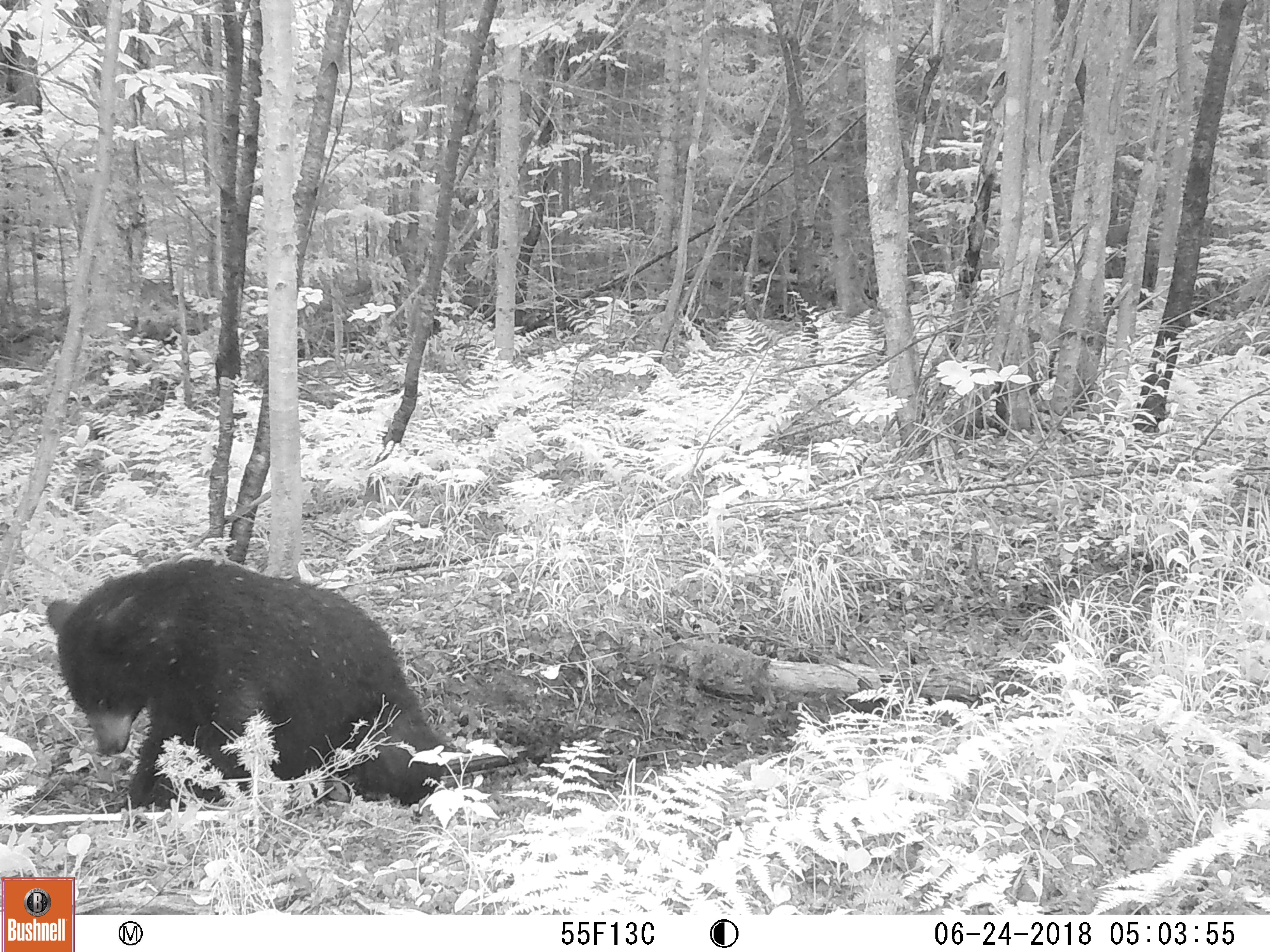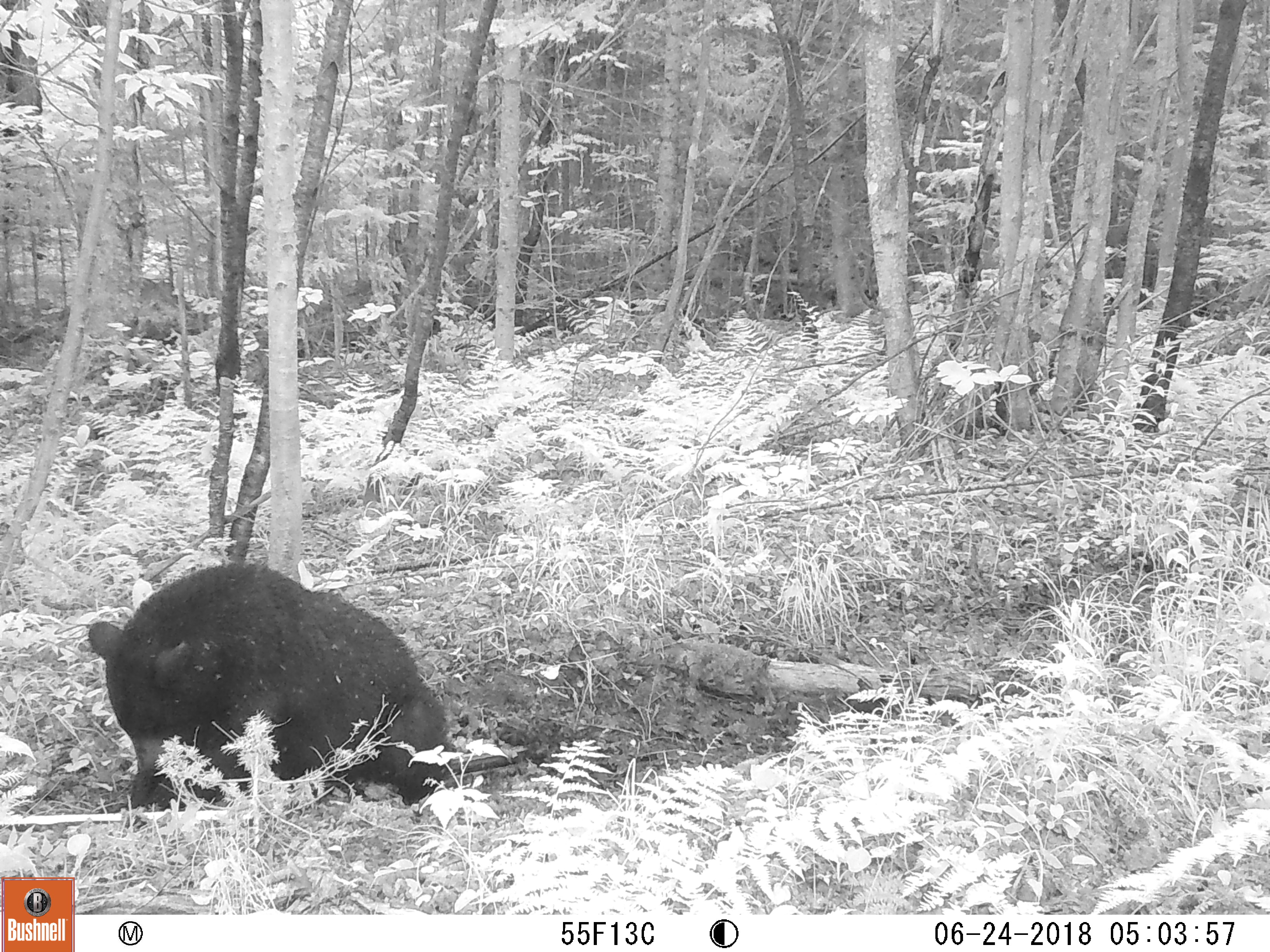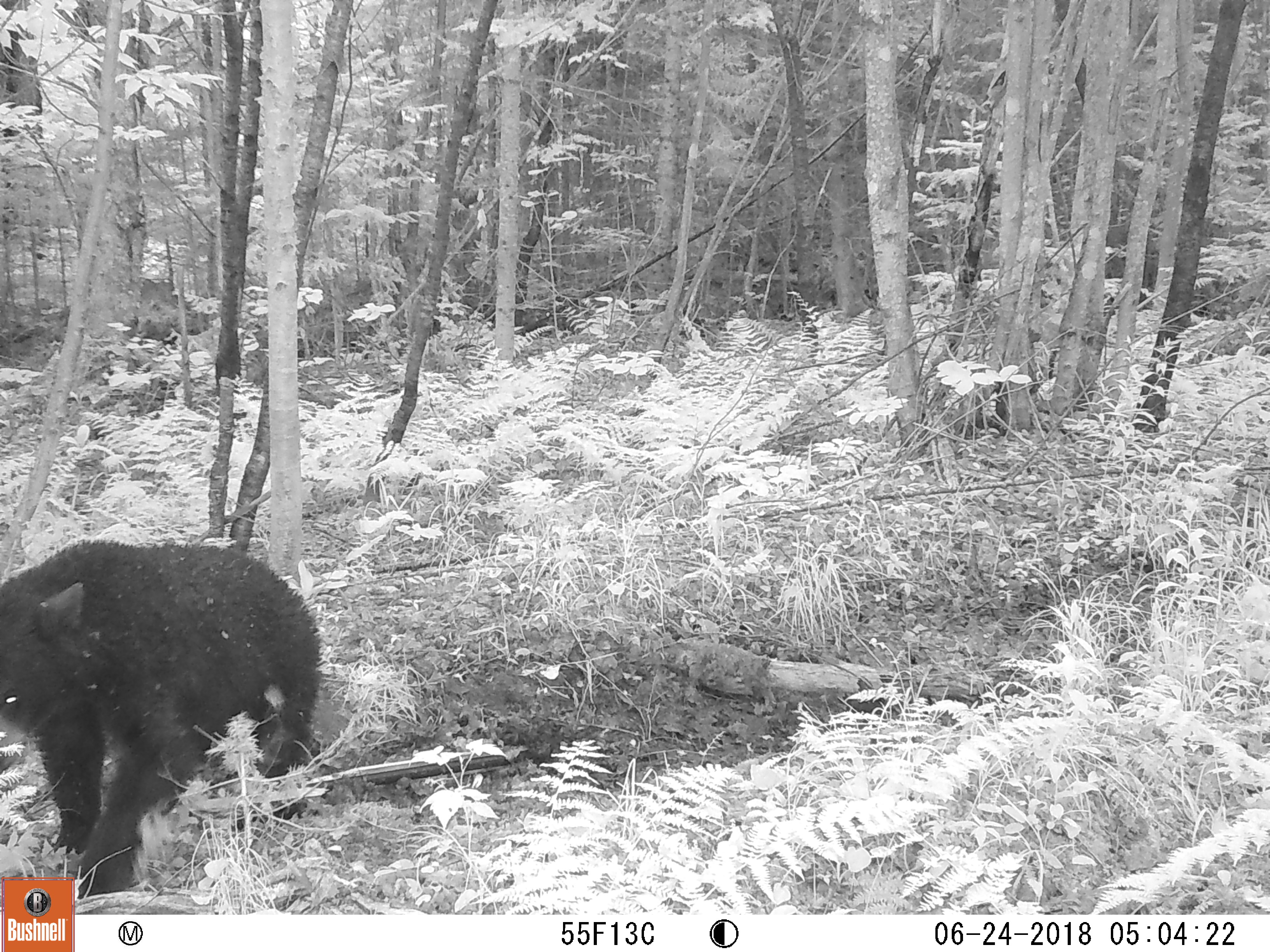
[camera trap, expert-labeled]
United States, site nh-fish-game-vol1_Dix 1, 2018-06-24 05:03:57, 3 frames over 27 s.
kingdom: Animalia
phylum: Chordata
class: Mammalia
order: Carnivora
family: Ursidae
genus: Ursus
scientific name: Ursus americanus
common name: black bear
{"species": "black bear (Ursus americanus)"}